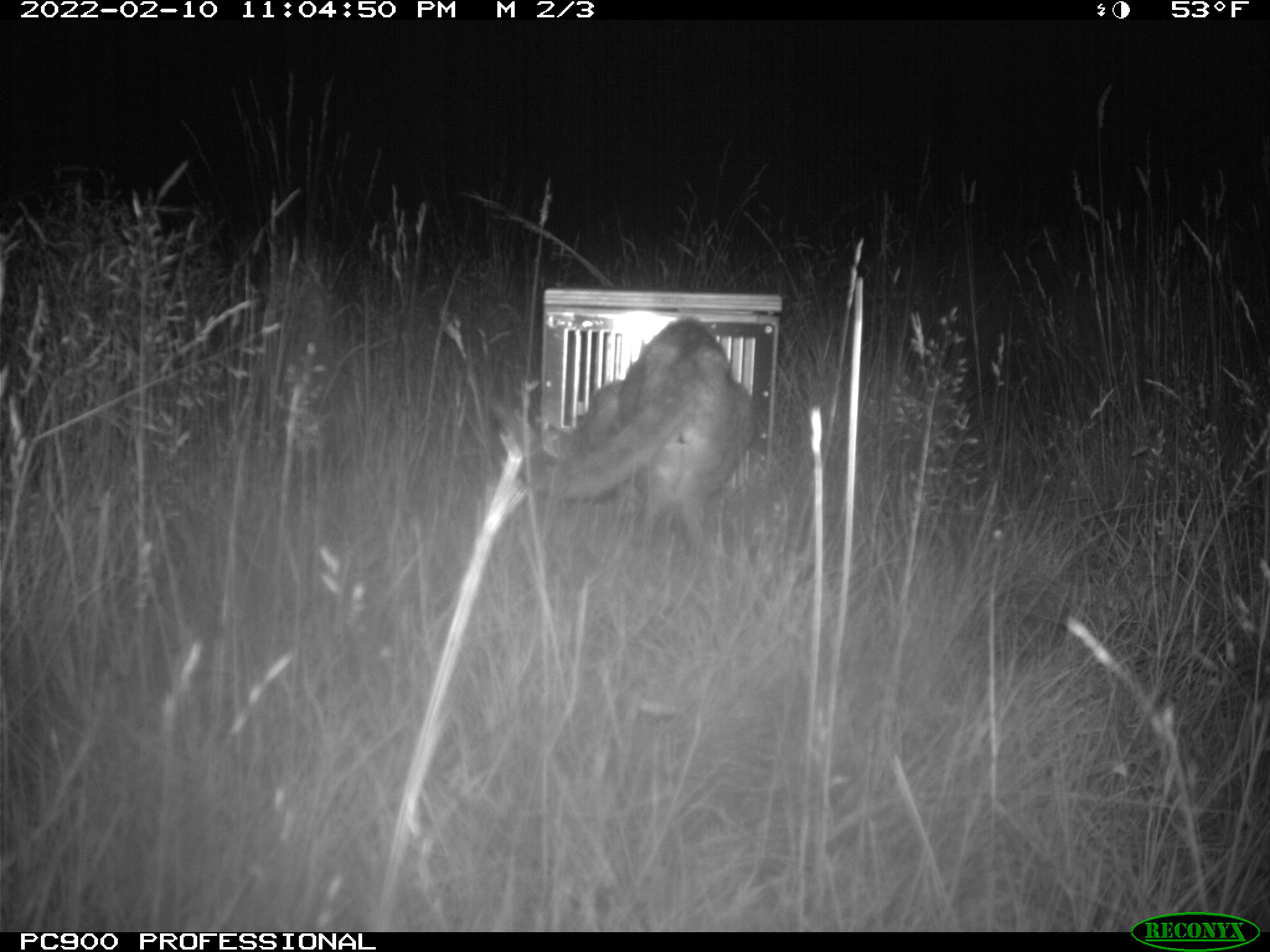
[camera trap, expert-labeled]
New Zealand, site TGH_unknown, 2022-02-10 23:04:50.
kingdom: Animalia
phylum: Chordata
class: Mammalia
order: Carnivora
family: Felidae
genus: Felis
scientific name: Felis catus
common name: domestic cat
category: cat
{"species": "cat (domestic cat) (Felis catus)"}